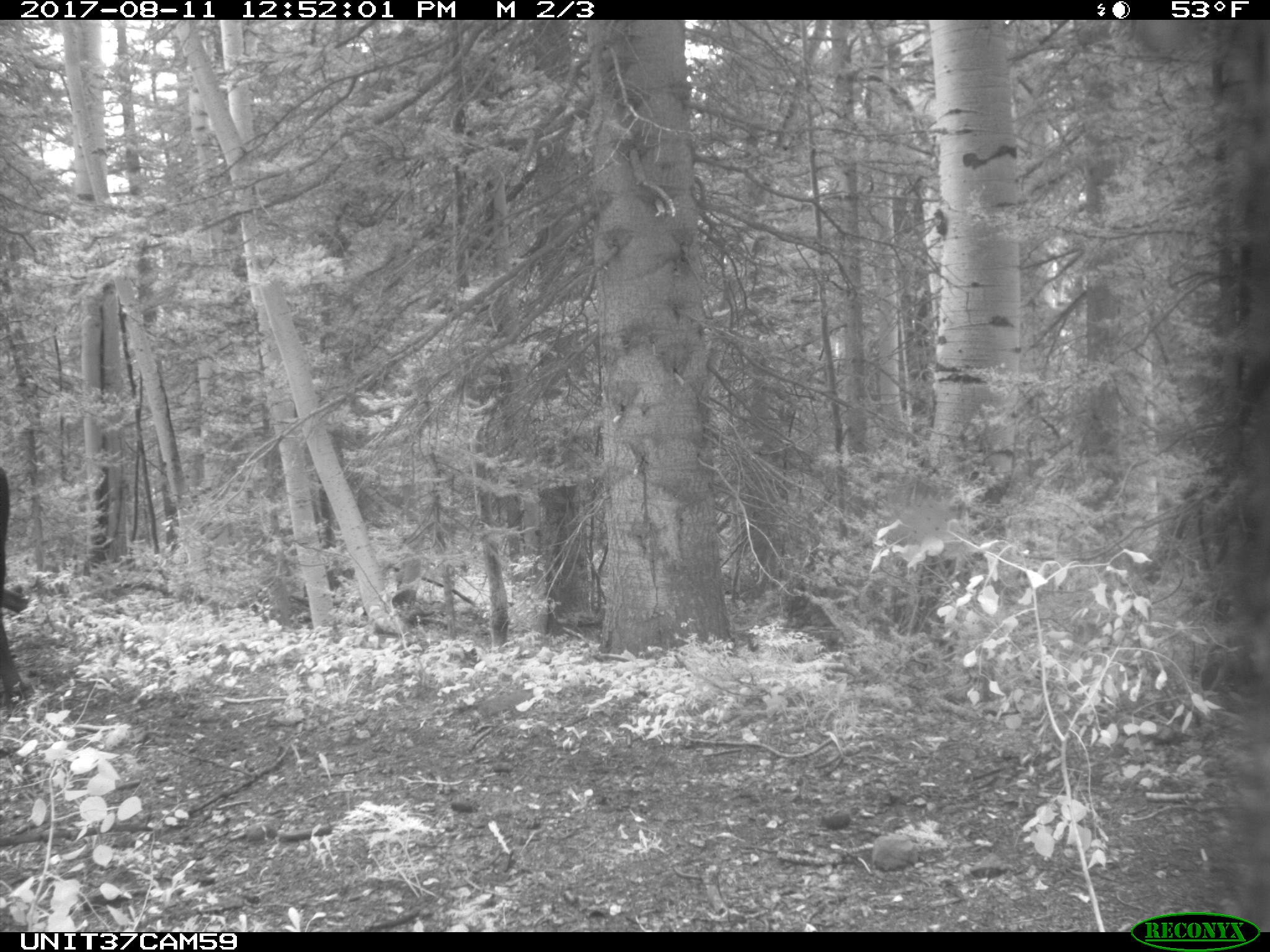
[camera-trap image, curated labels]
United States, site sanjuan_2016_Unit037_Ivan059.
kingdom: Animalia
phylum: Chordata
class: Mammalia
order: Artiodactyla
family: Bovidae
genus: Bos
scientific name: Bos taurus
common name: domestic cow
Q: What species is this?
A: Bos taurus (domestic cow).